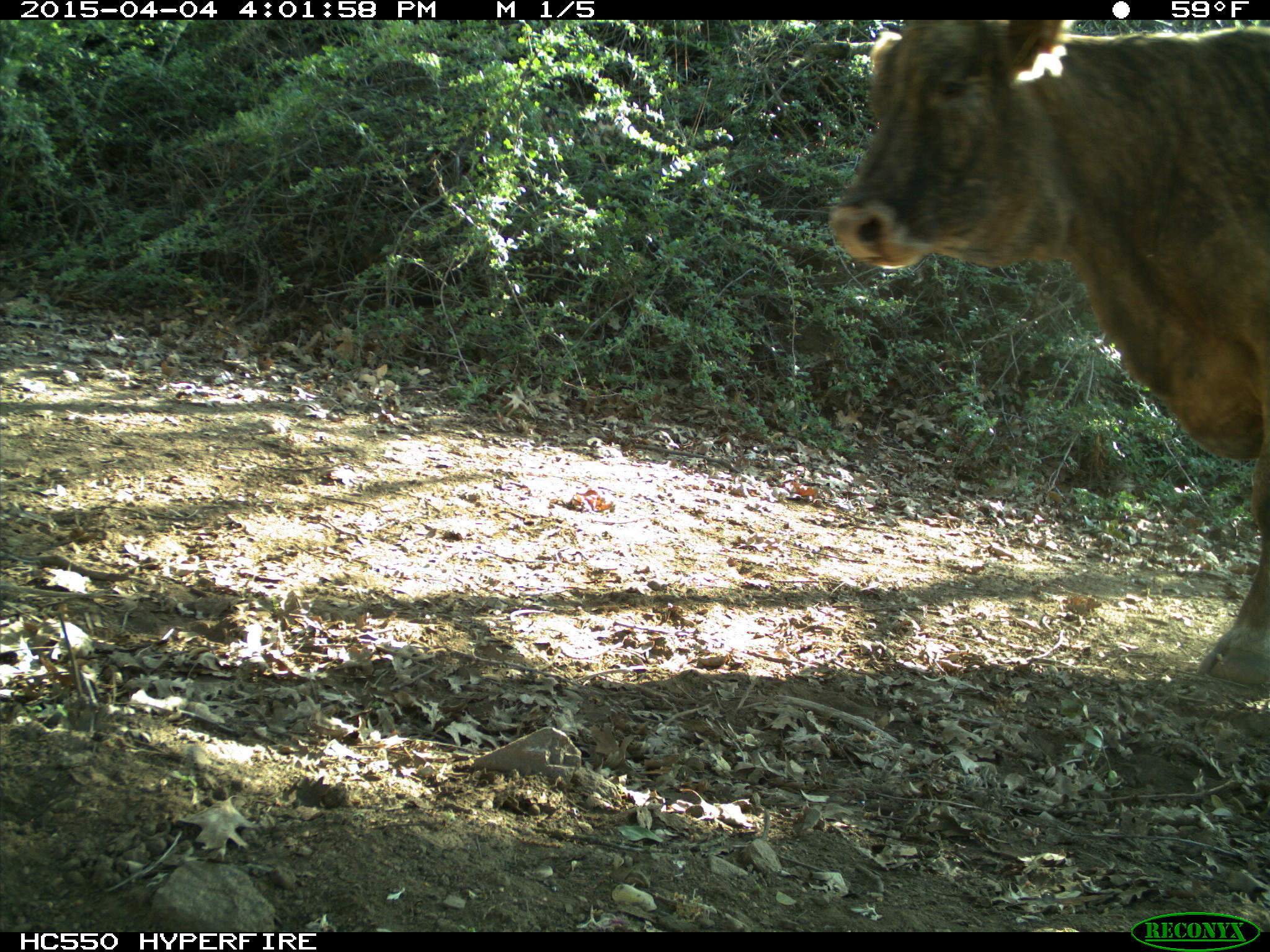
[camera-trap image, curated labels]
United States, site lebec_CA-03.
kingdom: Animalia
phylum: Chordata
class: Mammalia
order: Artiodactyla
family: Bovidae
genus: Bos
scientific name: Bos taurus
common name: domestic cow